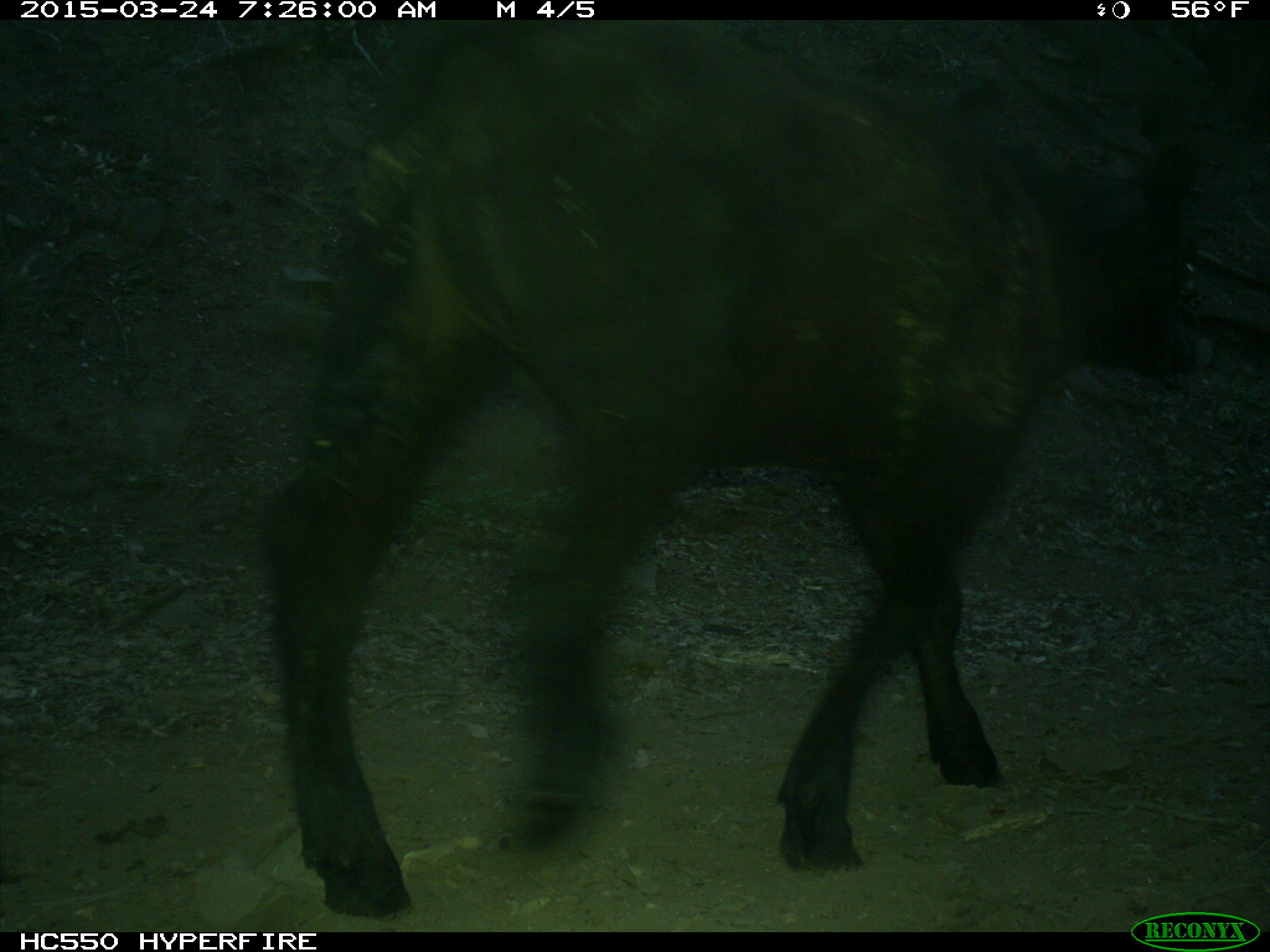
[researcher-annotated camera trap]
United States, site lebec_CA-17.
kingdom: Animalia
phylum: Chordata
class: Mammalia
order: Artiodactyla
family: Bovidae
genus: Bos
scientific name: Bos taurus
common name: domestic cow